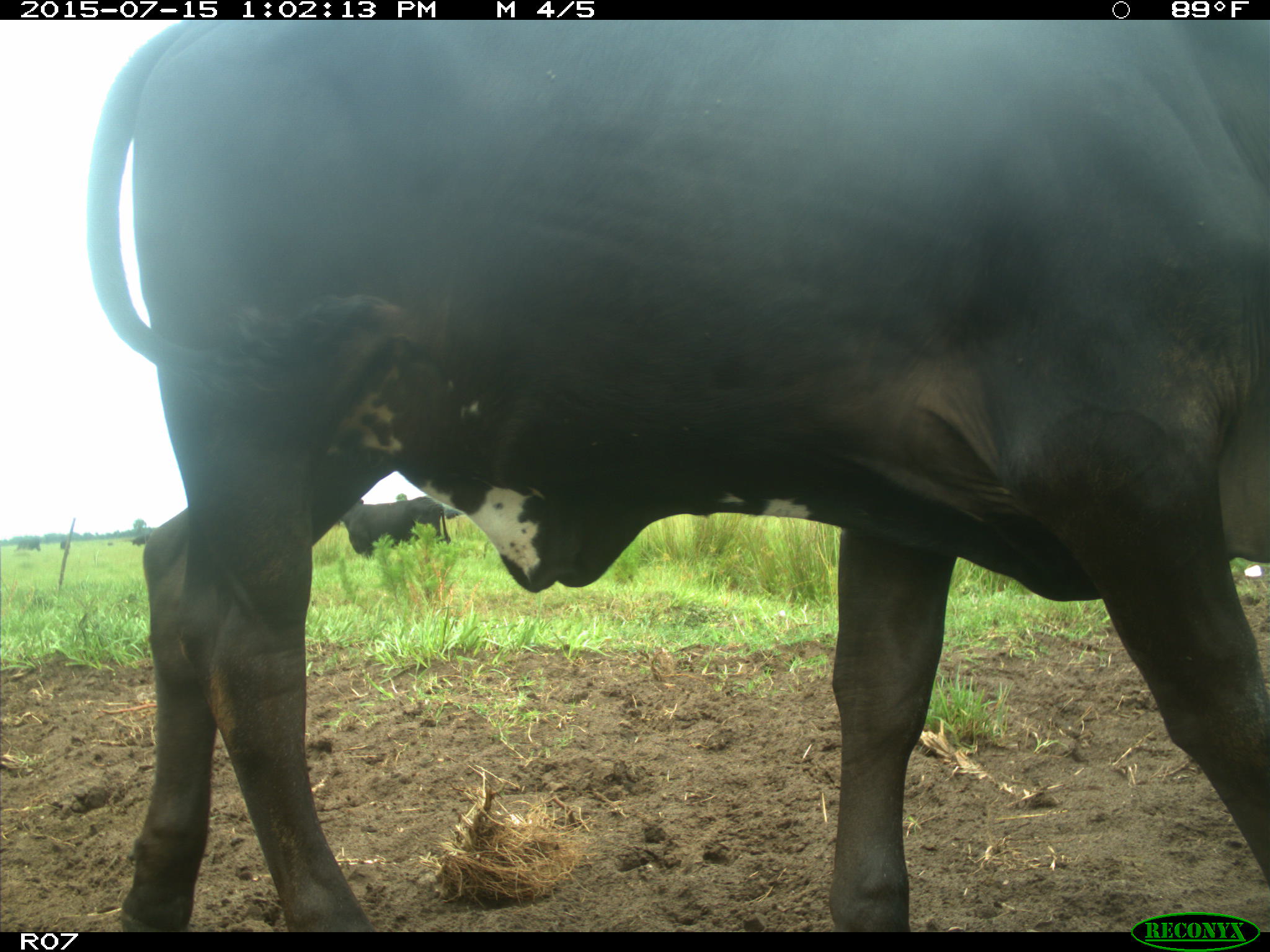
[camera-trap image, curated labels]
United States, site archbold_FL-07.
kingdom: Animalia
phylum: Chordata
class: Mammalia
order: Artiodactyla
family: Bovidae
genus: Bos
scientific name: Bos taurus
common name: domestic cow